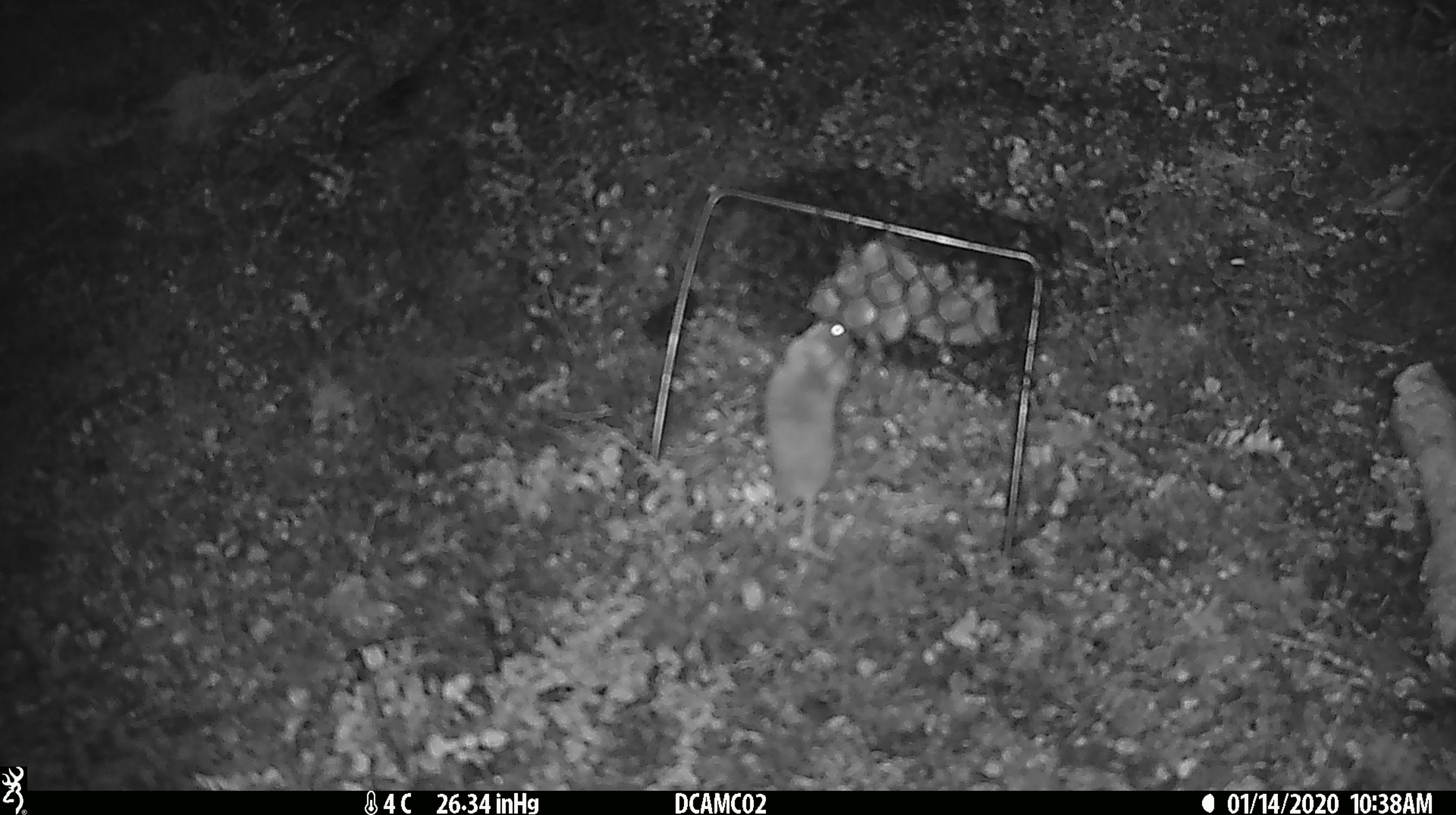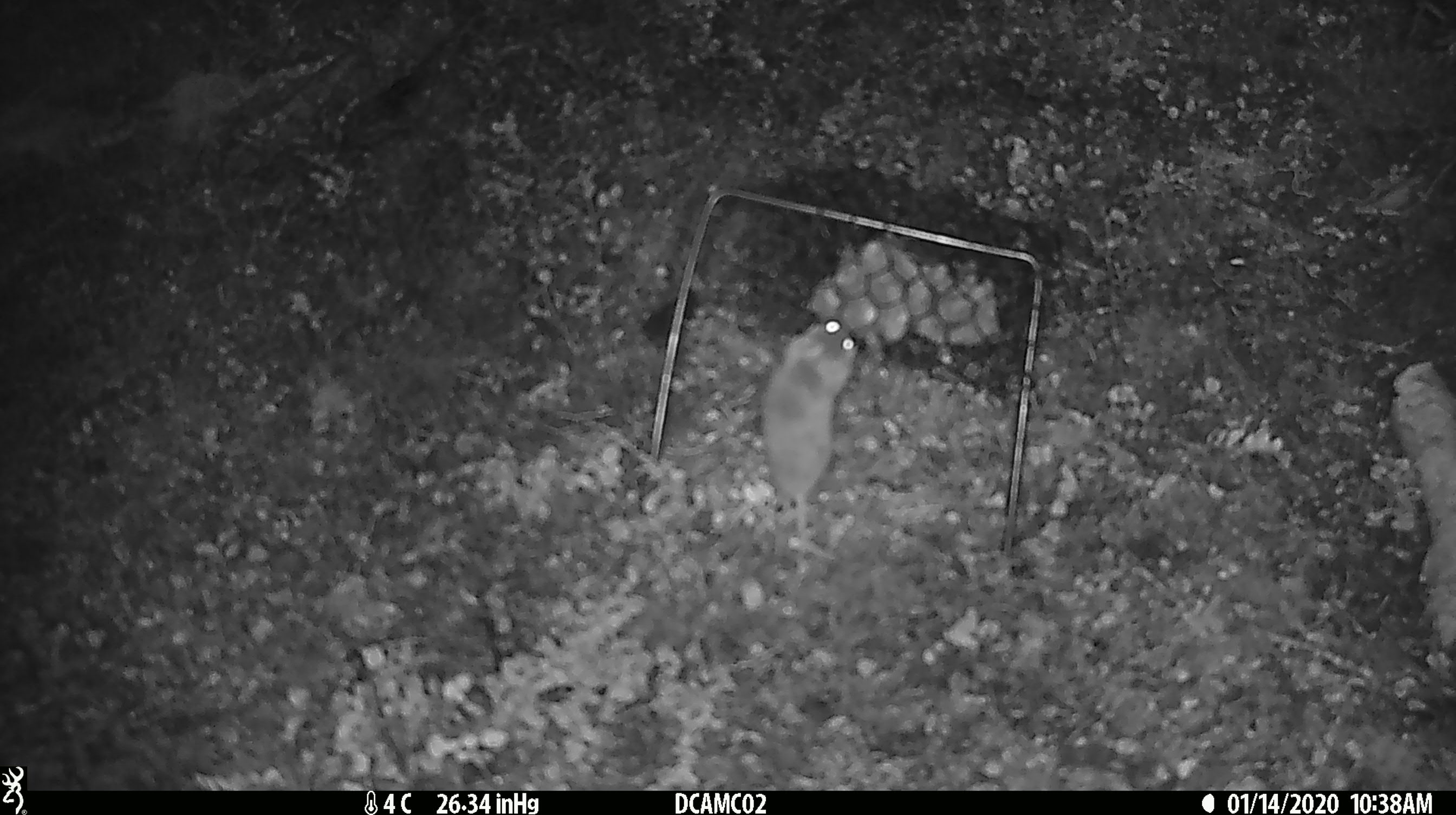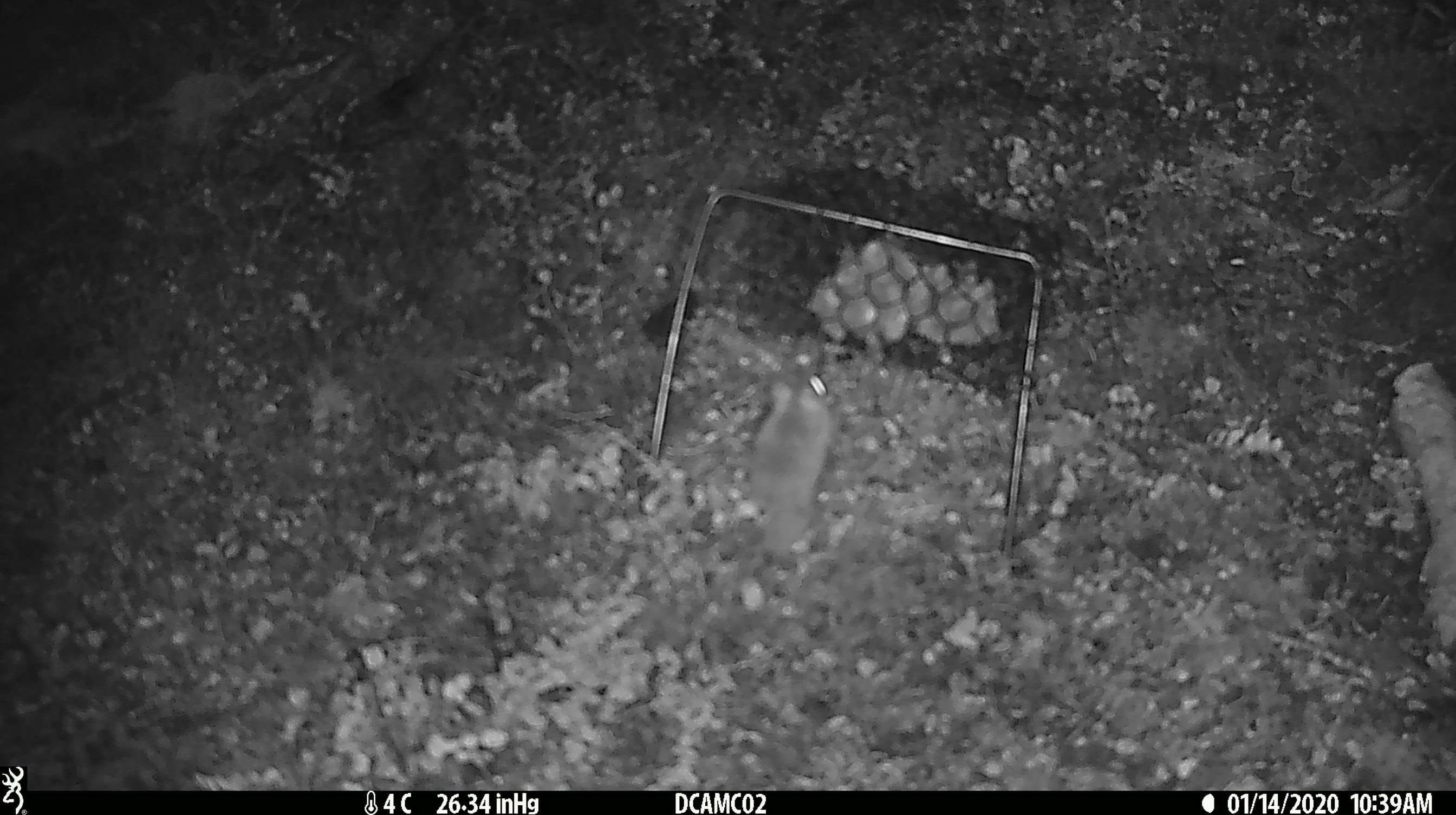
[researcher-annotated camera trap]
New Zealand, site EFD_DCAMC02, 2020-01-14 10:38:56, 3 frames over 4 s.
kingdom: Animalia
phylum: Chordata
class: Mammalia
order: Rodentia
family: Muridae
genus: Mus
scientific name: Mus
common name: mouse